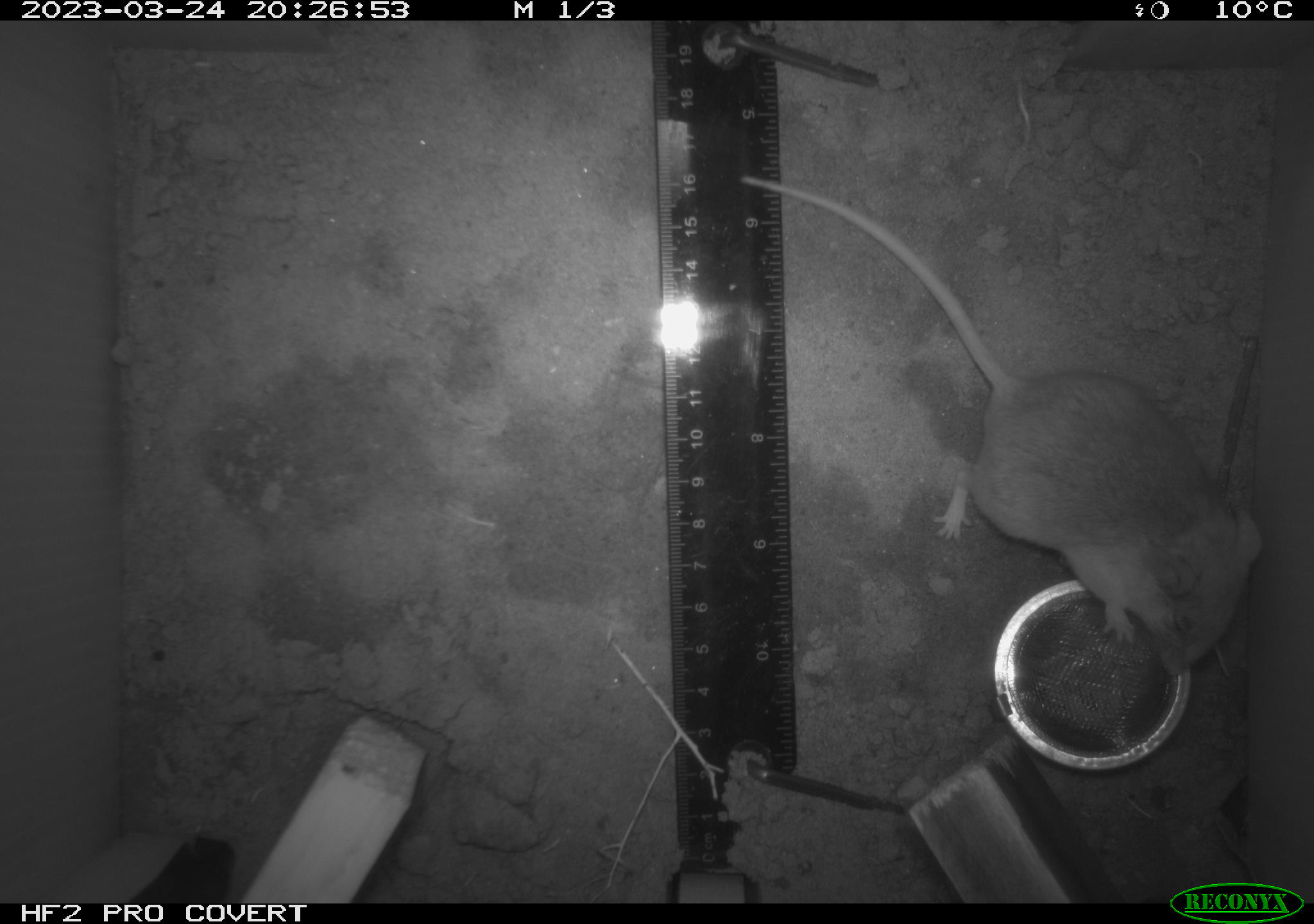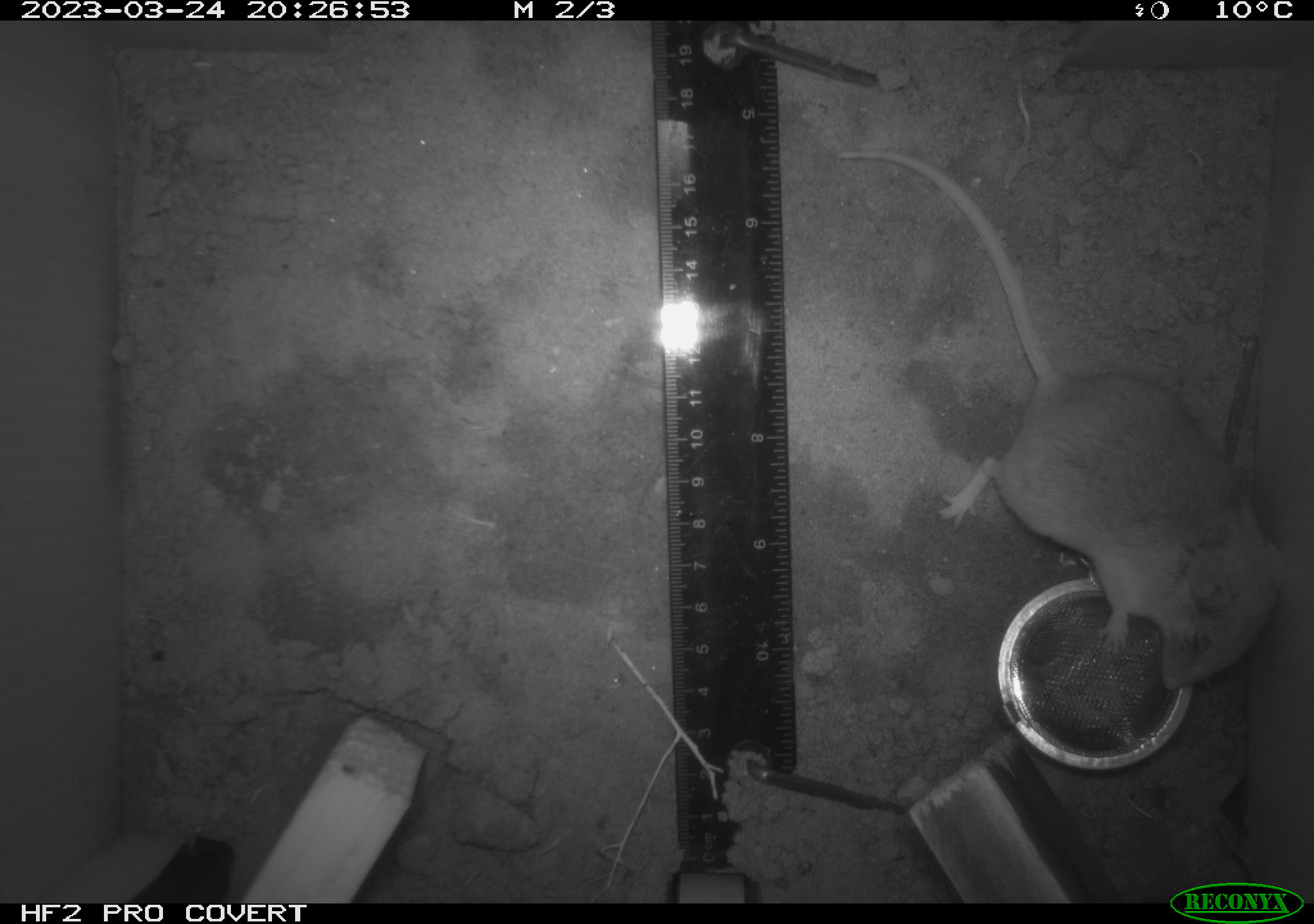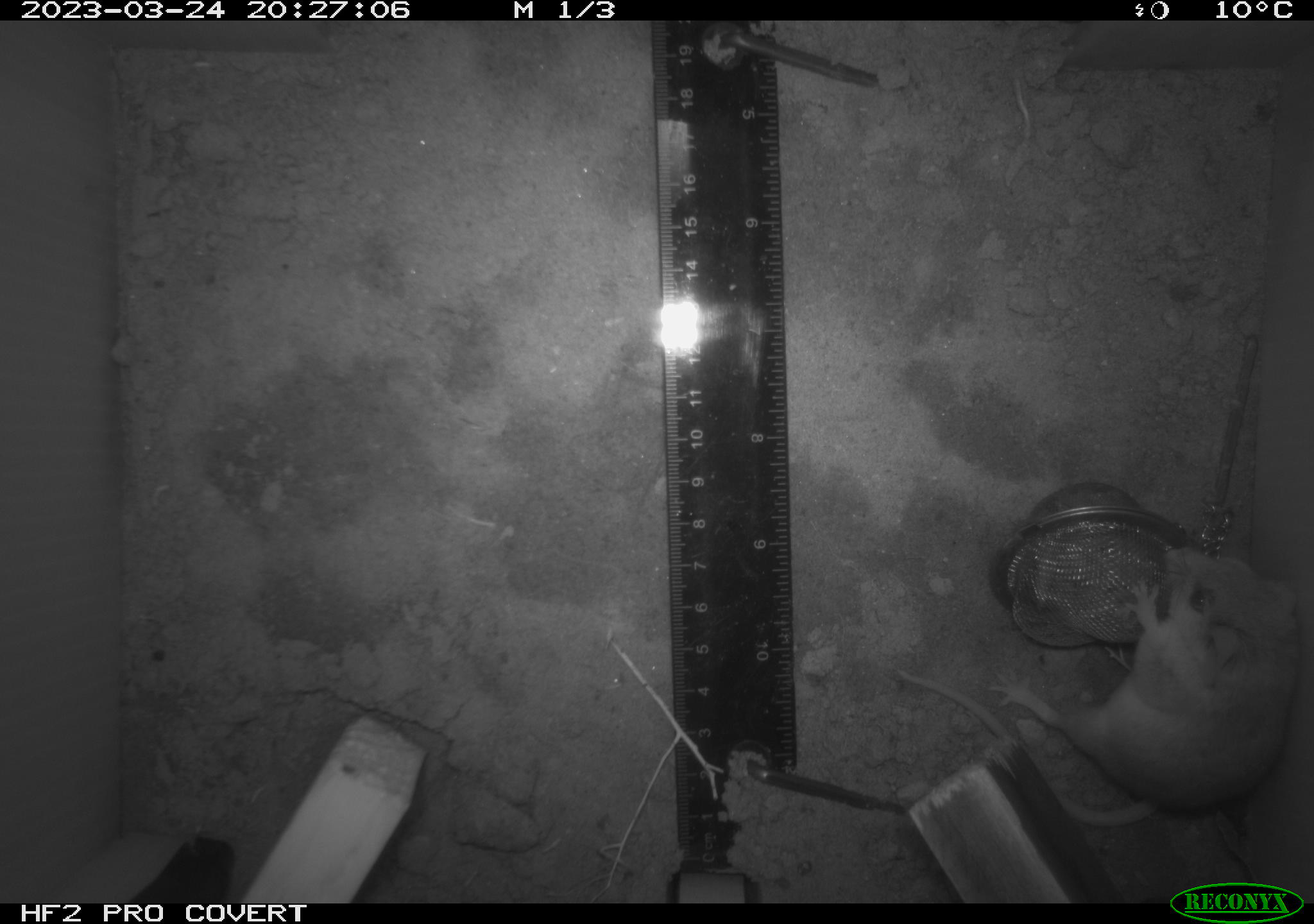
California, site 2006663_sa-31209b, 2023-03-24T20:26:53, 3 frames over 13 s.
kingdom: Animalia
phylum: Chordata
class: Mammalia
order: Rodentia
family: Cricetidae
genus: Peromyscus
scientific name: Peromyscus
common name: deer mice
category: peromyscus species